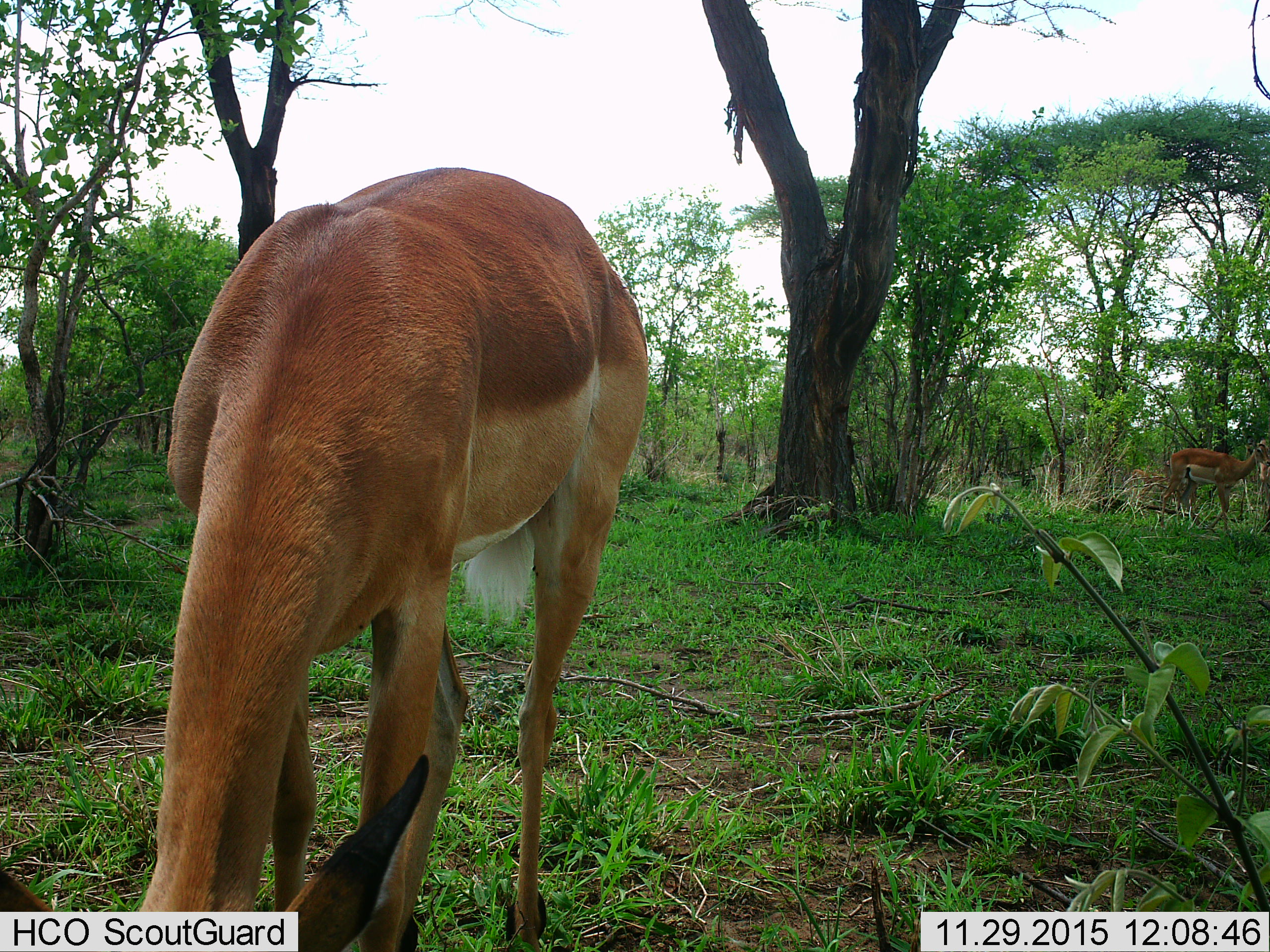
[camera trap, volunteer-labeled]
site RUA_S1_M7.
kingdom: Animalia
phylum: Chordata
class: Mammalia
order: Artiodactyla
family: Bovidae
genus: Aepyceros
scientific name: Aepyceros melampus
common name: impala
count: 2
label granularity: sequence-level